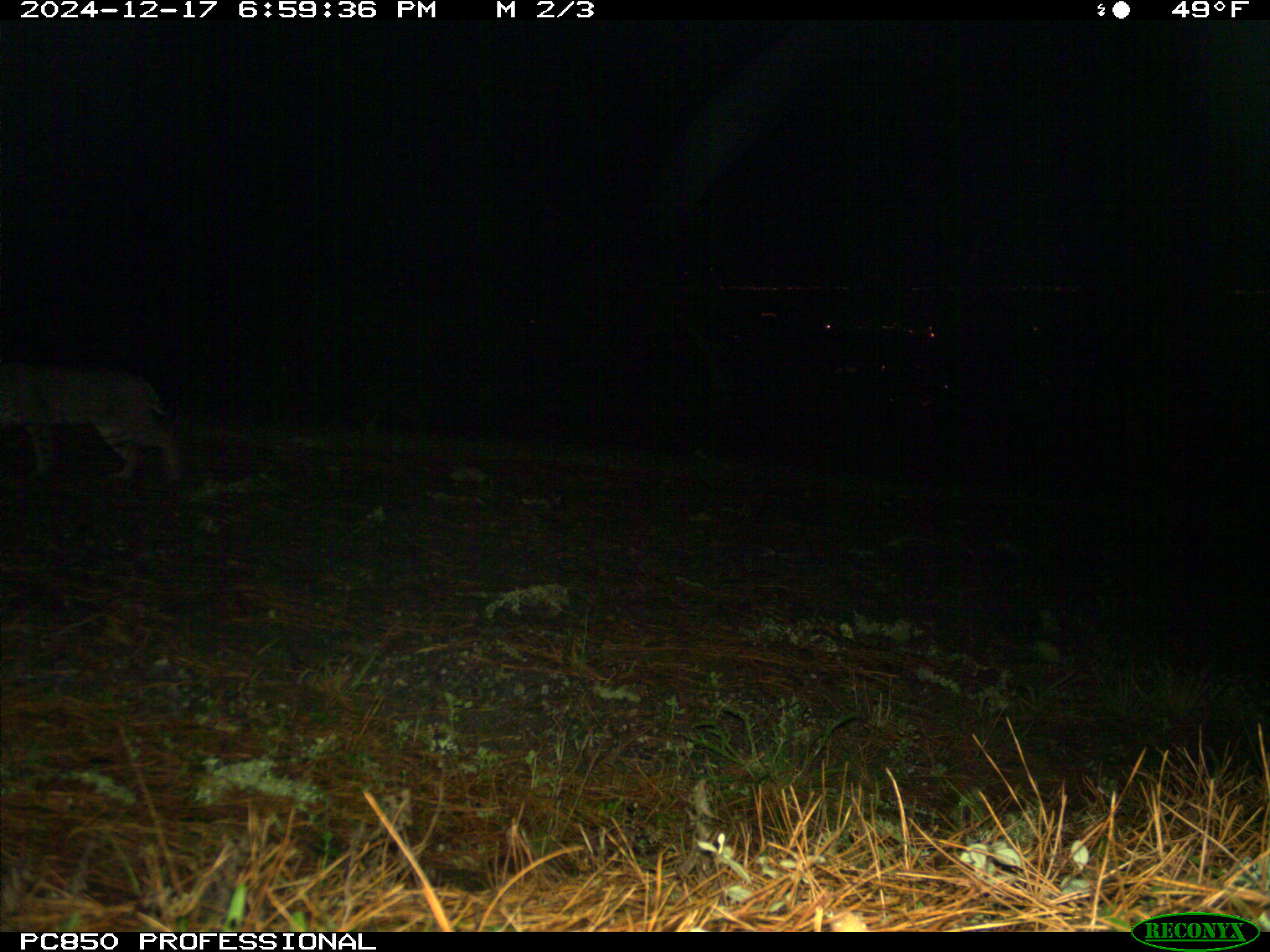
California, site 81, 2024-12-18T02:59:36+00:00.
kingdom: Animalia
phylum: Chordata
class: Mammalia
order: Carnivora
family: Felidae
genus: Lynx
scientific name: Lynx rufus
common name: bobcat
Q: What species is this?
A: Bobcat (Lynx rufus).